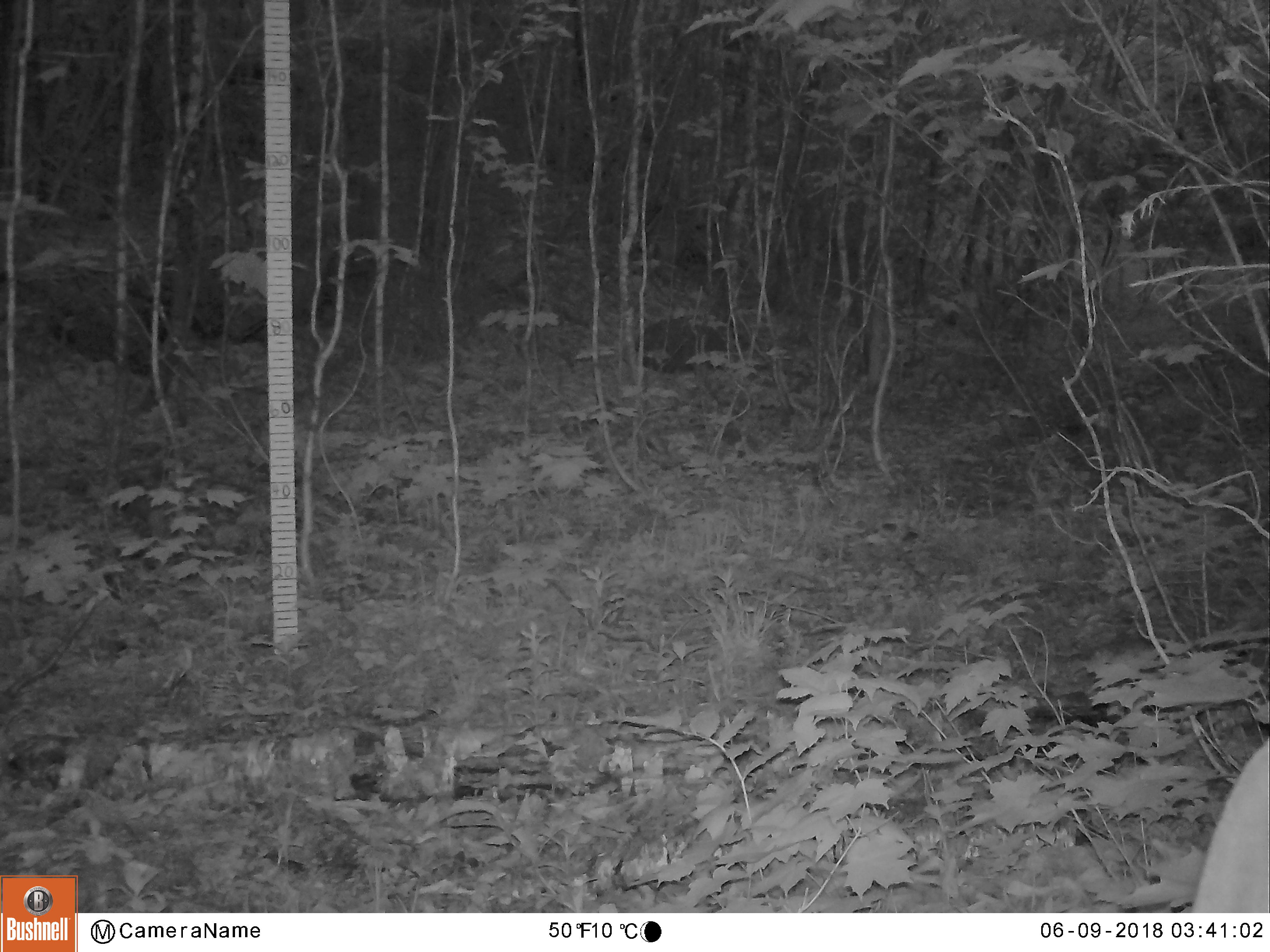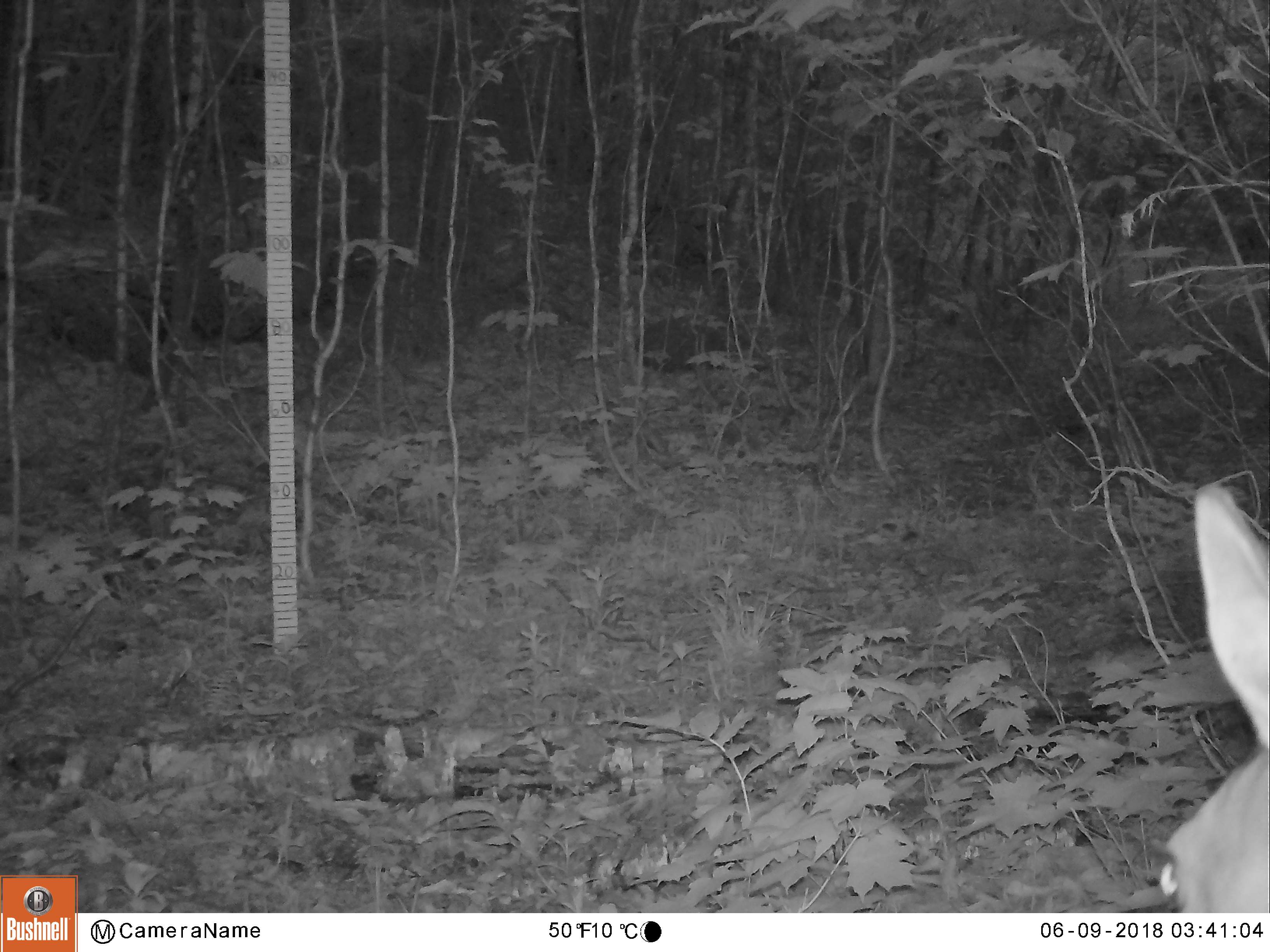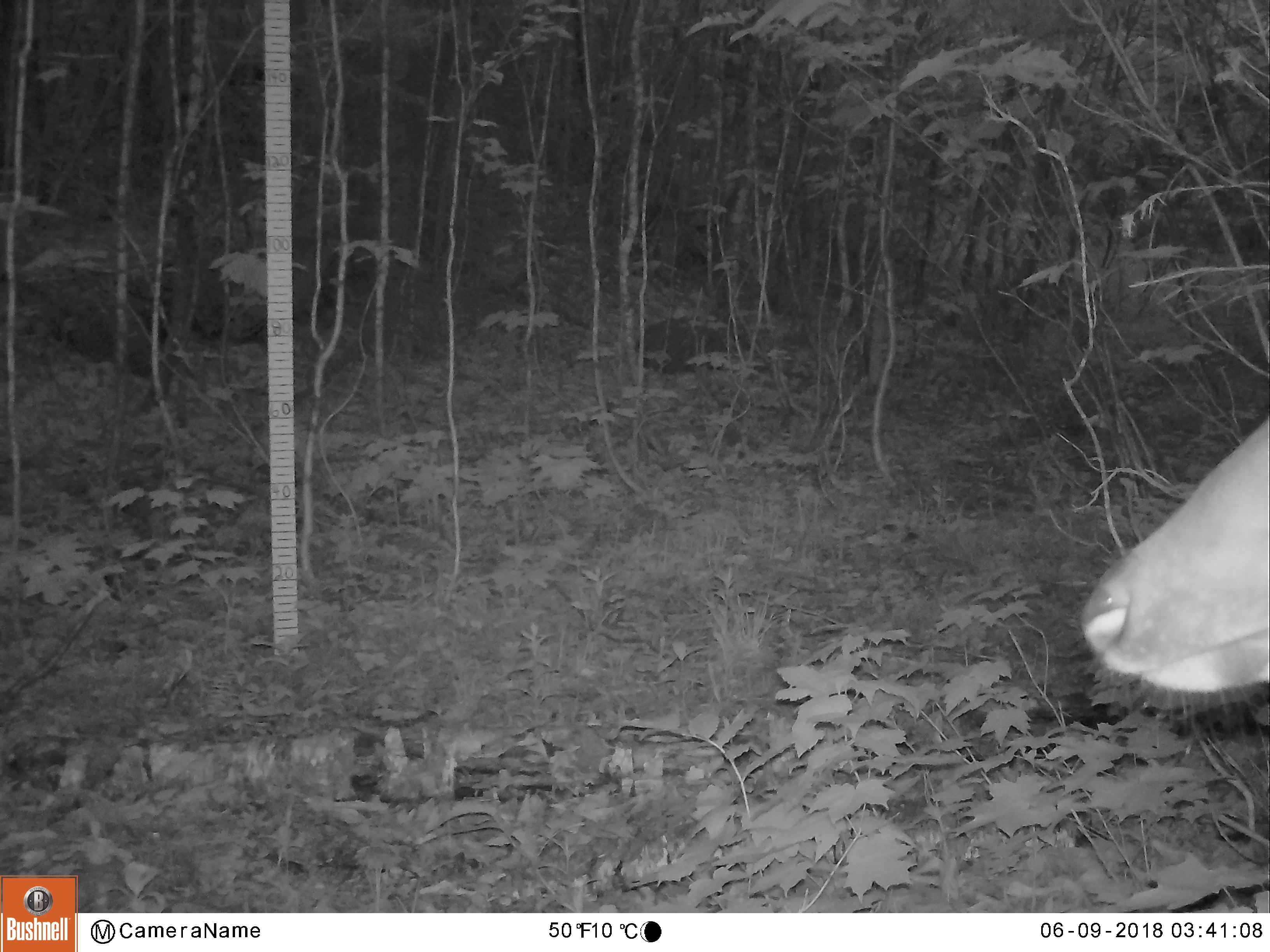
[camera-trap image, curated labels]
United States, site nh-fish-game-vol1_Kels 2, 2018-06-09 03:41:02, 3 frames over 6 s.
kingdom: Animalia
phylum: Chordata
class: Mammalia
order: Artiodactyla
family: Cervidae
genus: Odocoileus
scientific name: Odocoileus virginianus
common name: white-tailed deer